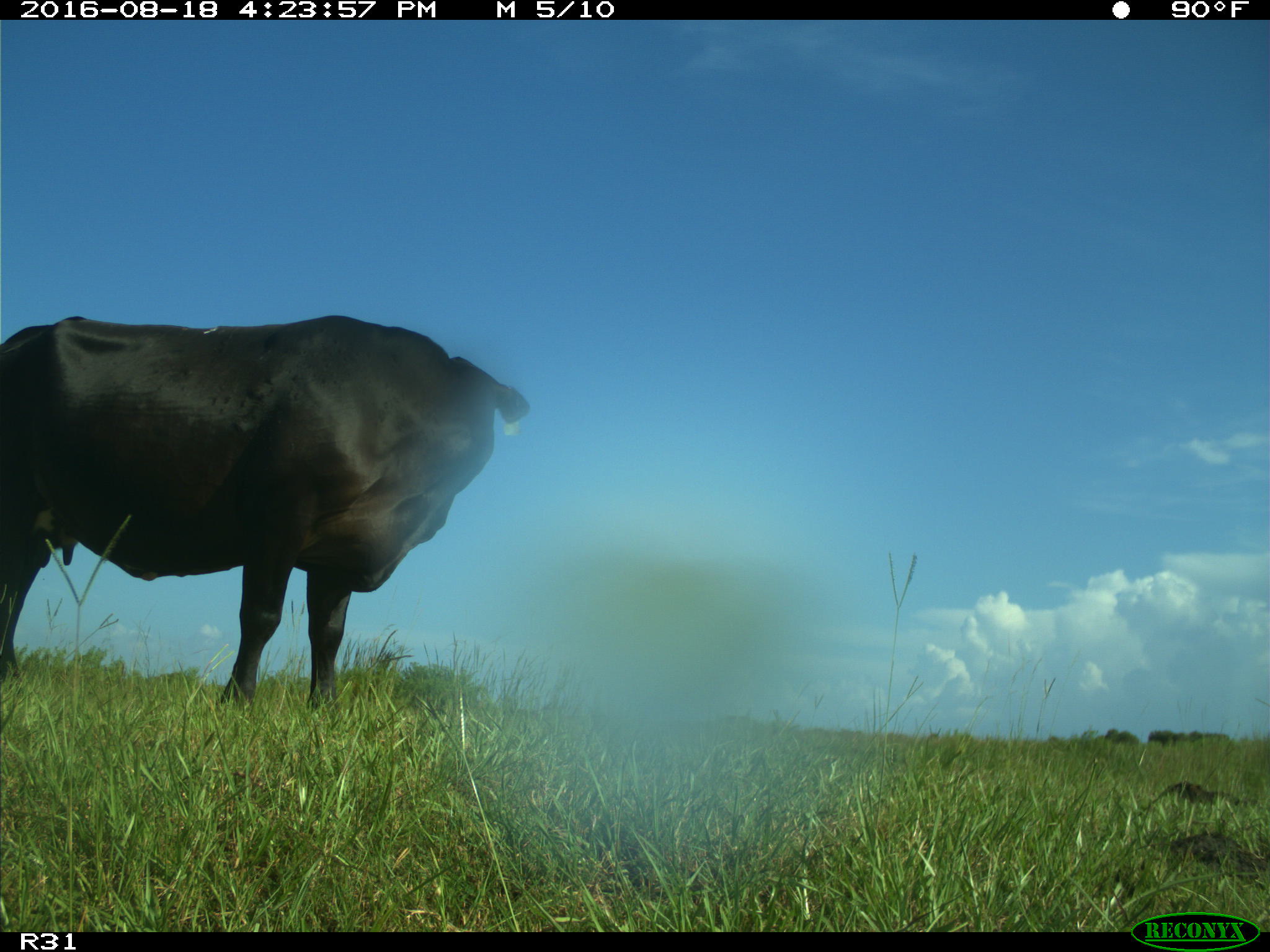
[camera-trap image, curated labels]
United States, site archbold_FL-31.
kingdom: Animalia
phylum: Chordata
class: Mammalia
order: Artiodactyla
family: Bovidae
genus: Bos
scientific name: Bos taurus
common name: domestic cow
Bos taurus (domestic cow).